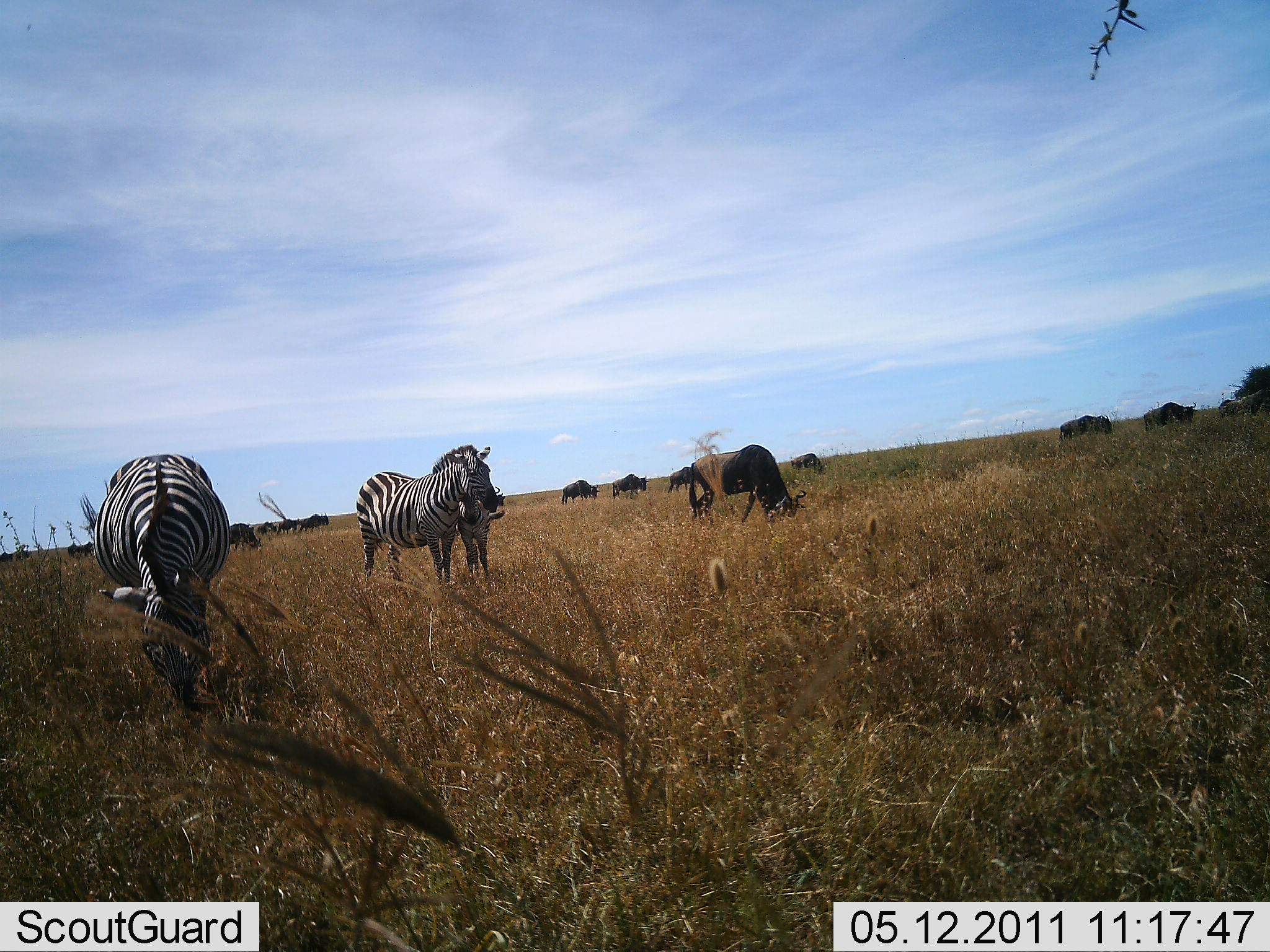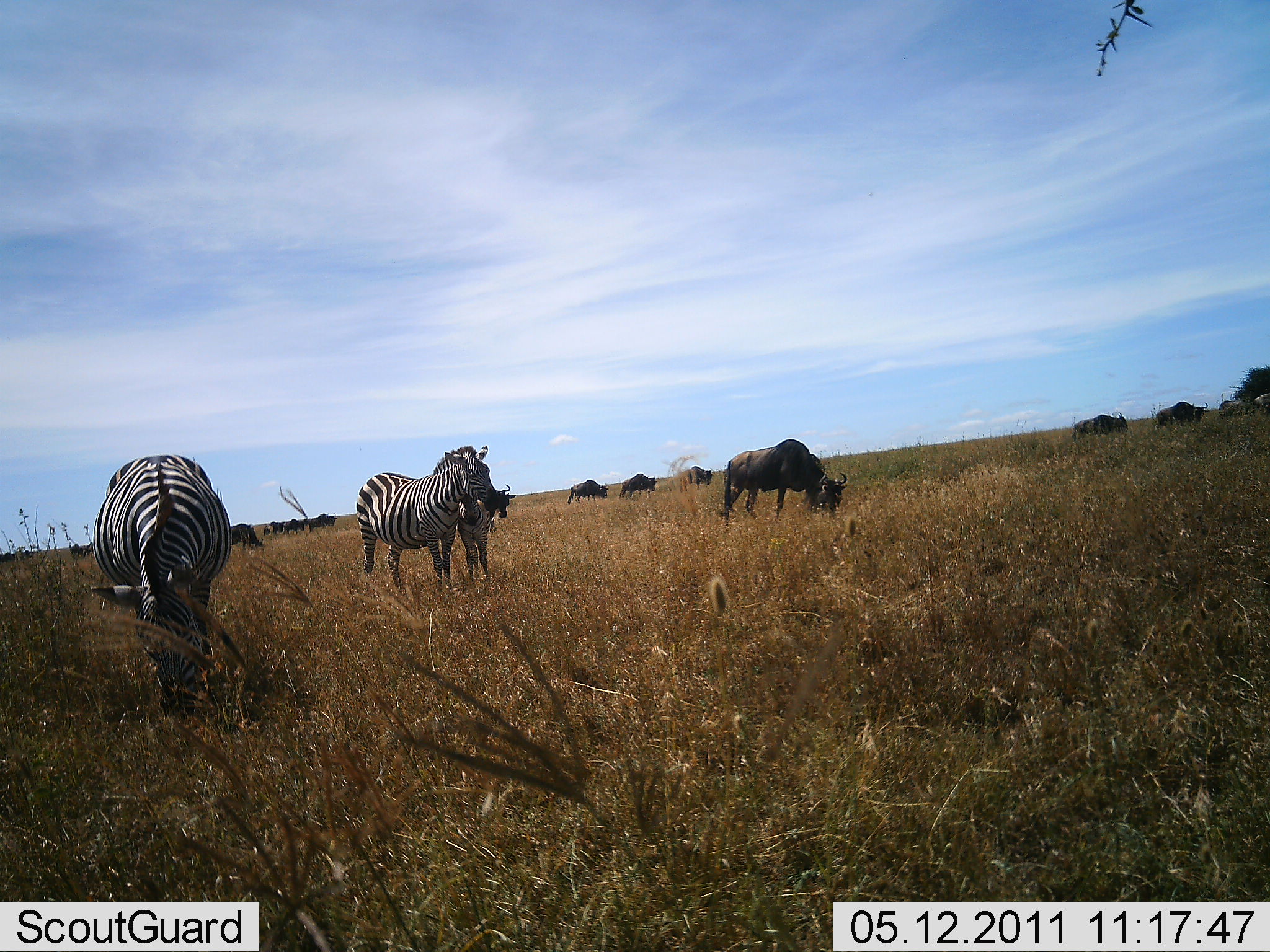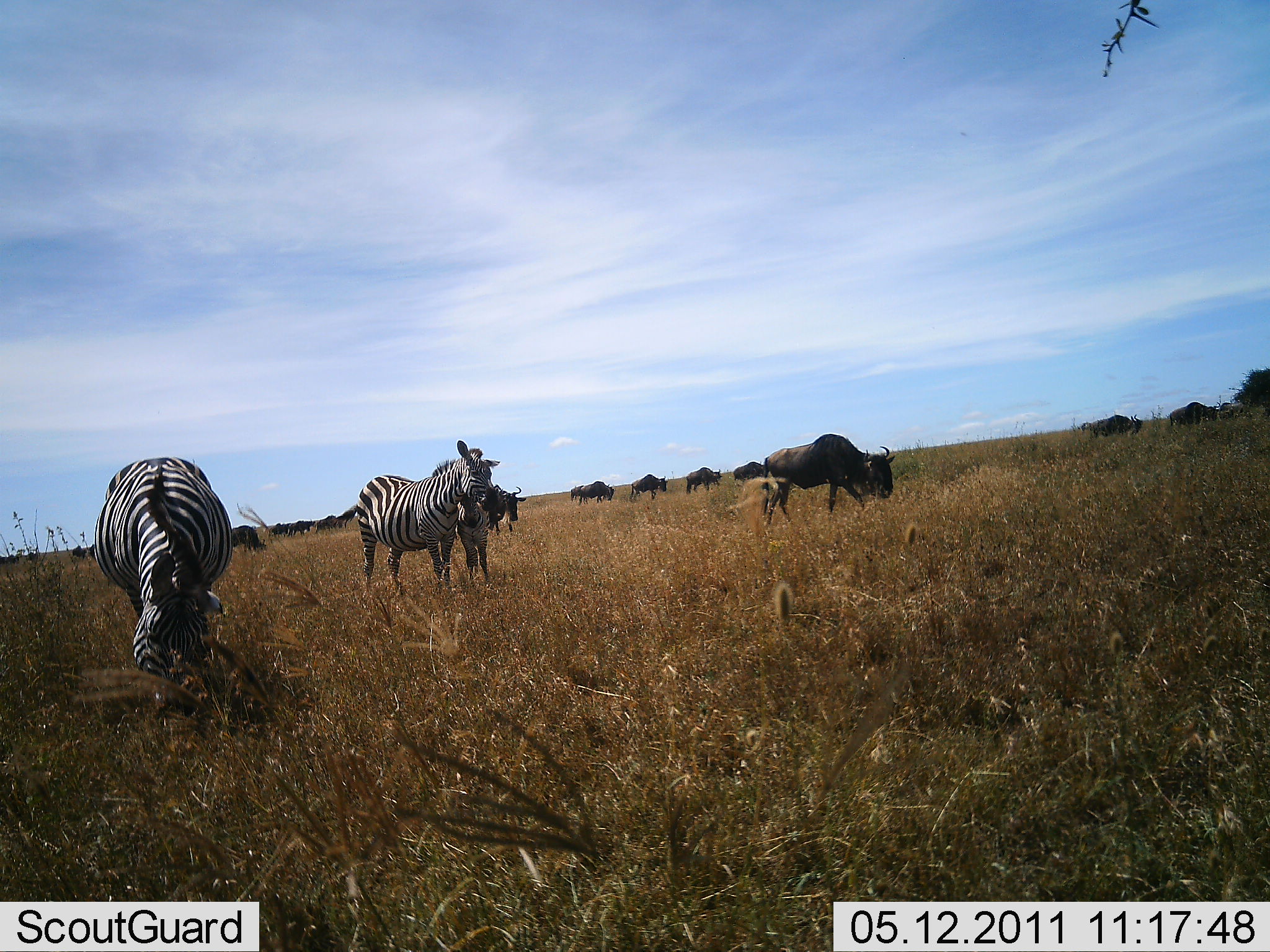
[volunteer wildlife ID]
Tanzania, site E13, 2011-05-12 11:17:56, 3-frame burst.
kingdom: Animalia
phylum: Chordata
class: Mammalia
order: Artiodactyla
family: Bovidae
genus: Connochaetes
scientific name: Connochaetes taurinus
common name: blue wildebeest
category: wildebeest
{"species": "wildebeest (blue wildebeest) (Connochaetes taurinus)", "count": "11-50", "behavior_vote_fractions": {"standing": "20%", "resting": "0%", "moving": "70%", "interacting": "0%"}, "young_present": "0%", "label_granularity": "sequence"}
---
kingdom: Animalia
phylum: Chordata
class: Mammalia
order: Perissodactyla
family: Equidae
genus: Equus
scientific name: Equus quagga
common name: plains zebra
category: zebra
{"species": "zebra (plains zebra) (Equus quagga)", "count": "3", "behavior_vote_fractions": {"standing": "83%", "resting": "0%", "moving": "8%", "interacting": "0%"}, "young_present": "50%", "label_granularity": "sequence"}